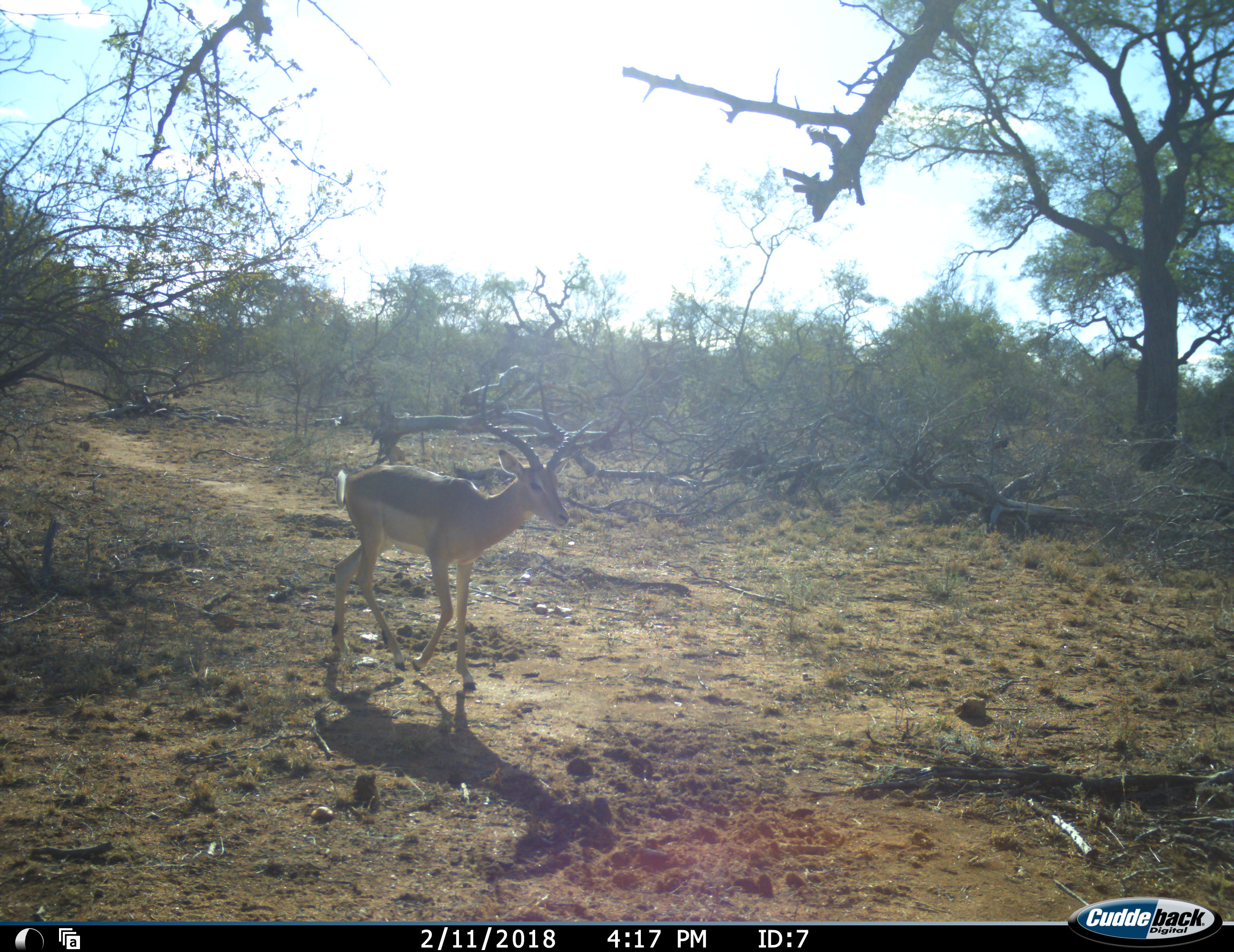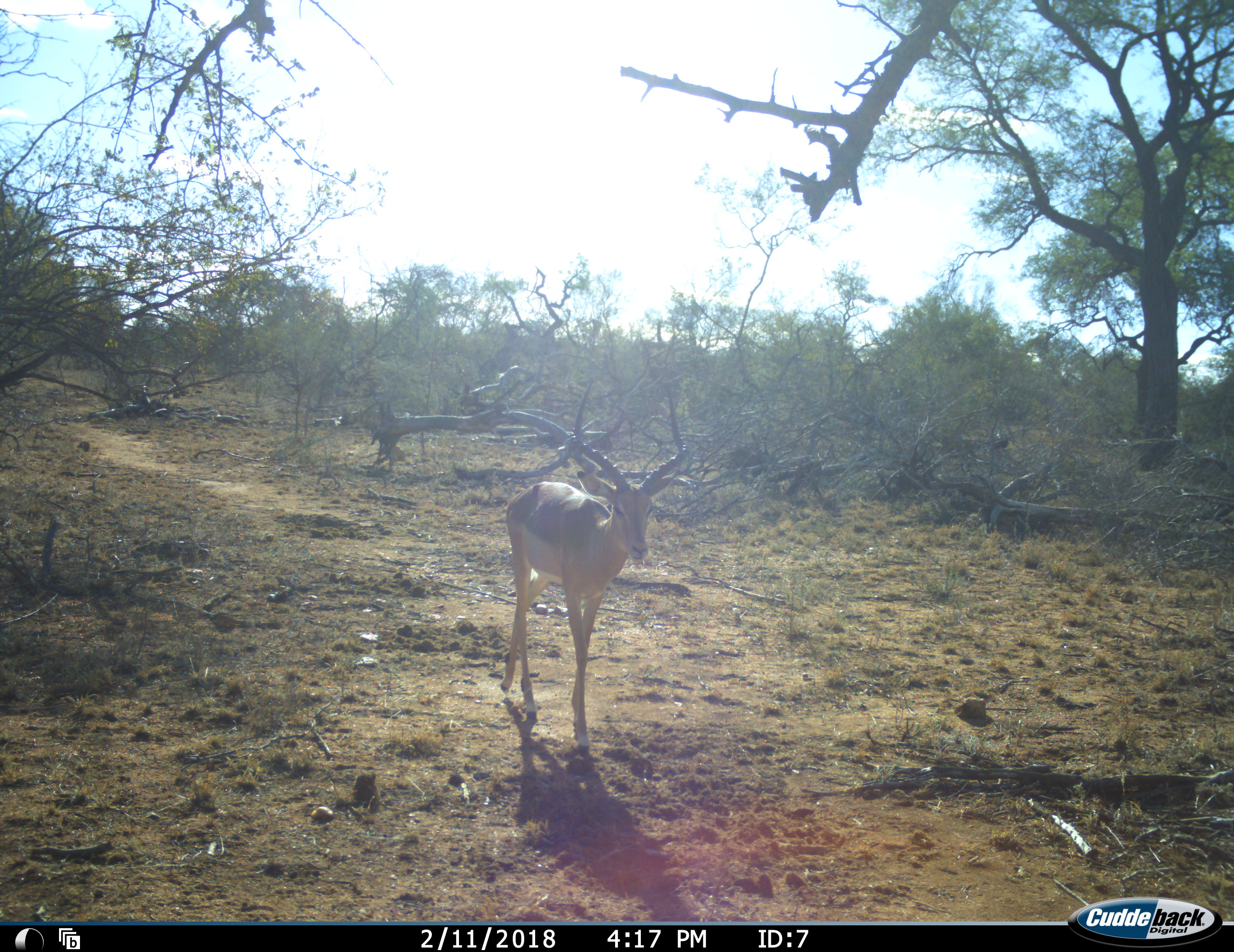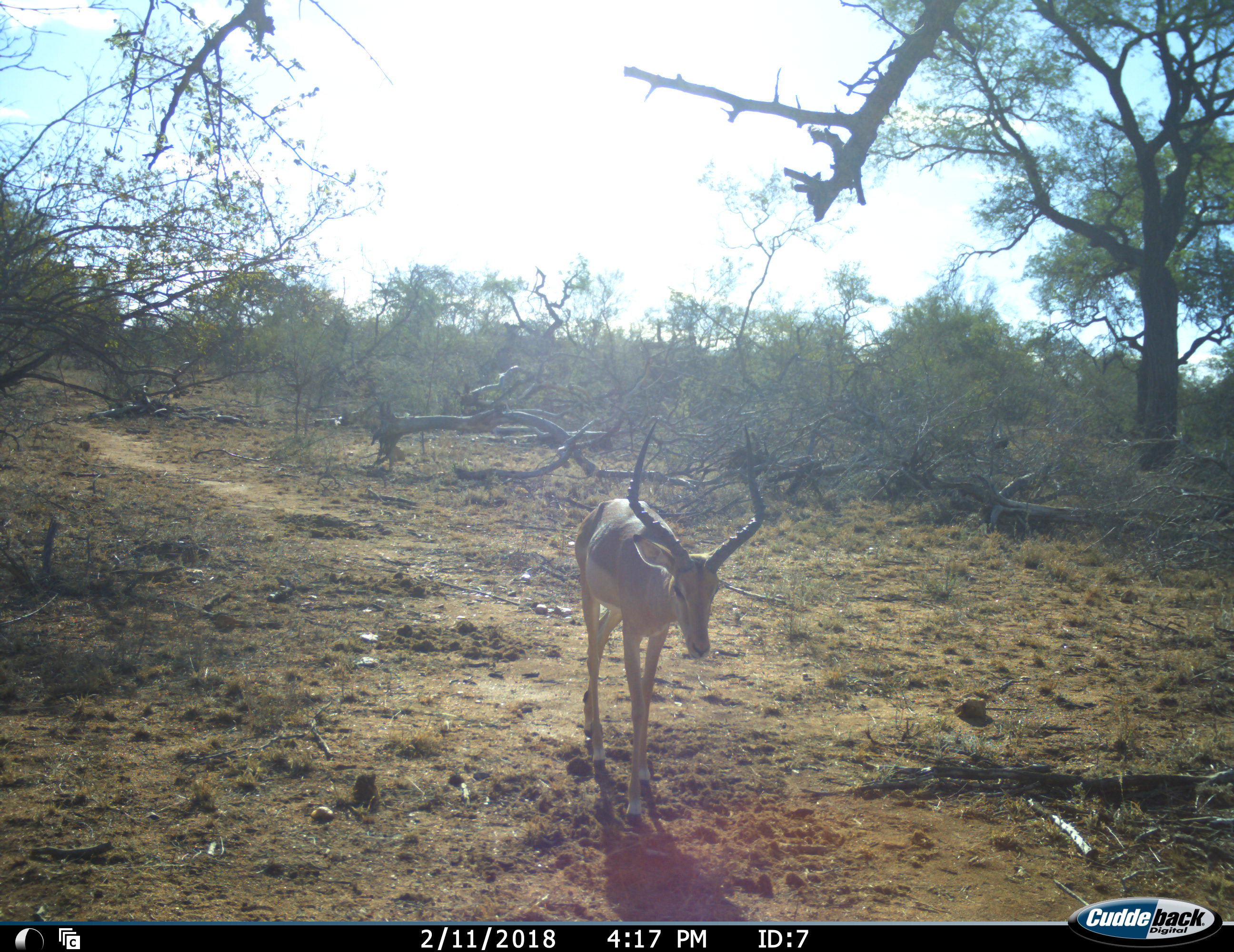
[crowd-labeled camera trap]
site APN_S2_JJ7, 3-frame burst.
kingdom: Animalia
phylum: Chordata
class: Mammalia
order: Artiodactyla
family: Bovidae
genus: Aepyceros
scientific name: Aepyceros melampus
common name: impala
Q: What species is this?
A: Impala (Aepyceros melampus).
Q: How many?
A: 1.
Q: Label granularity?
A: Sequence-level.